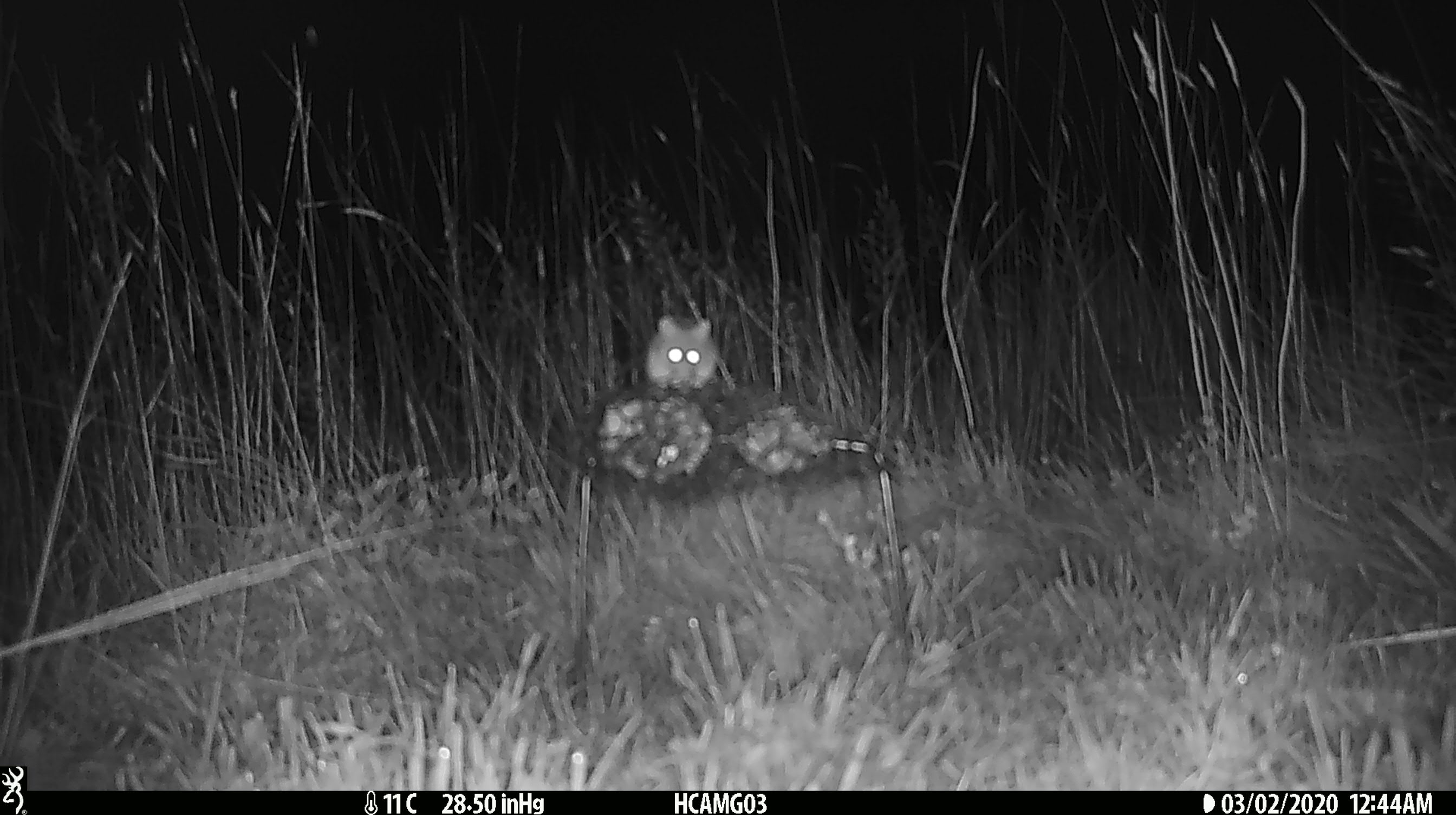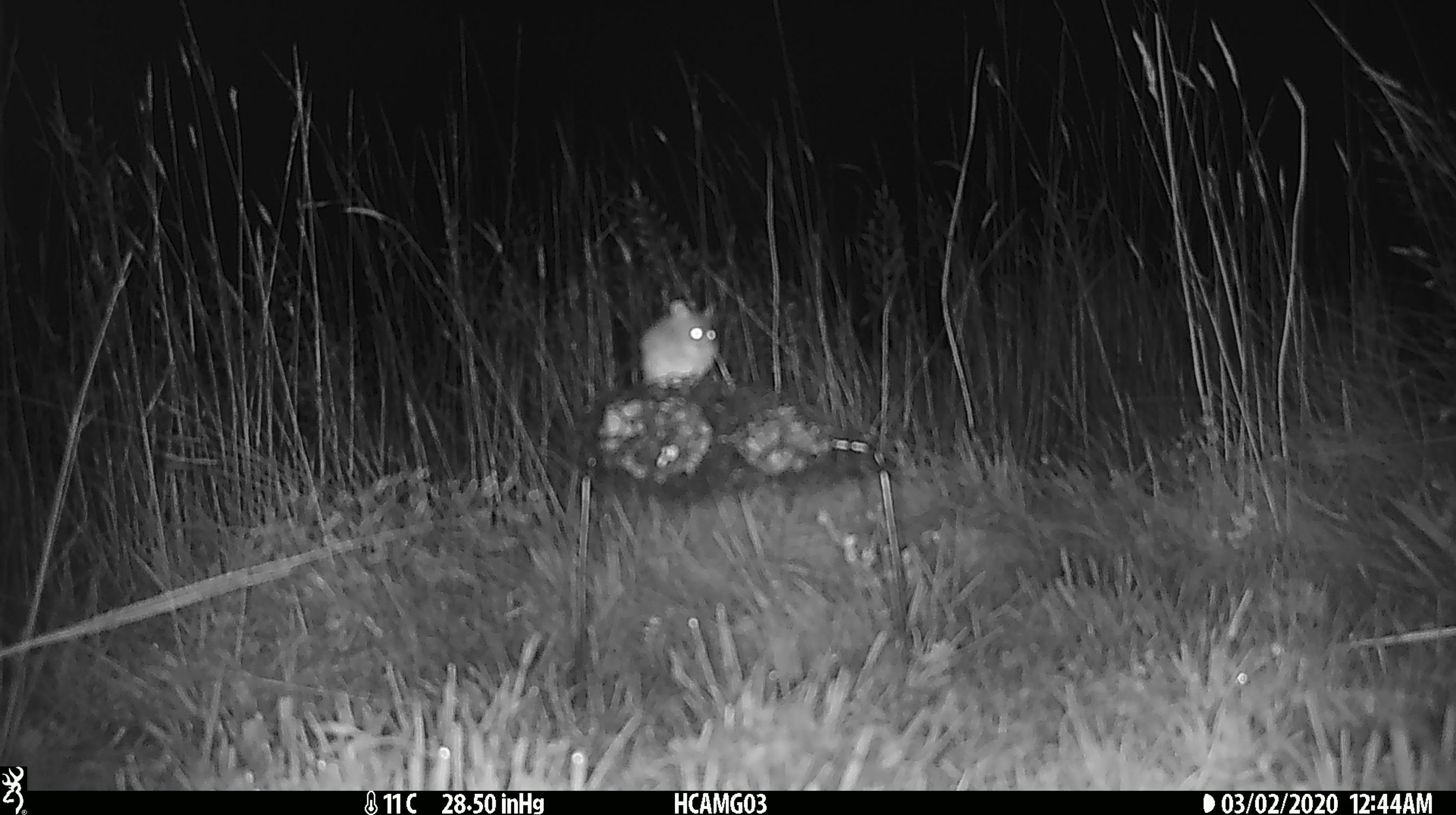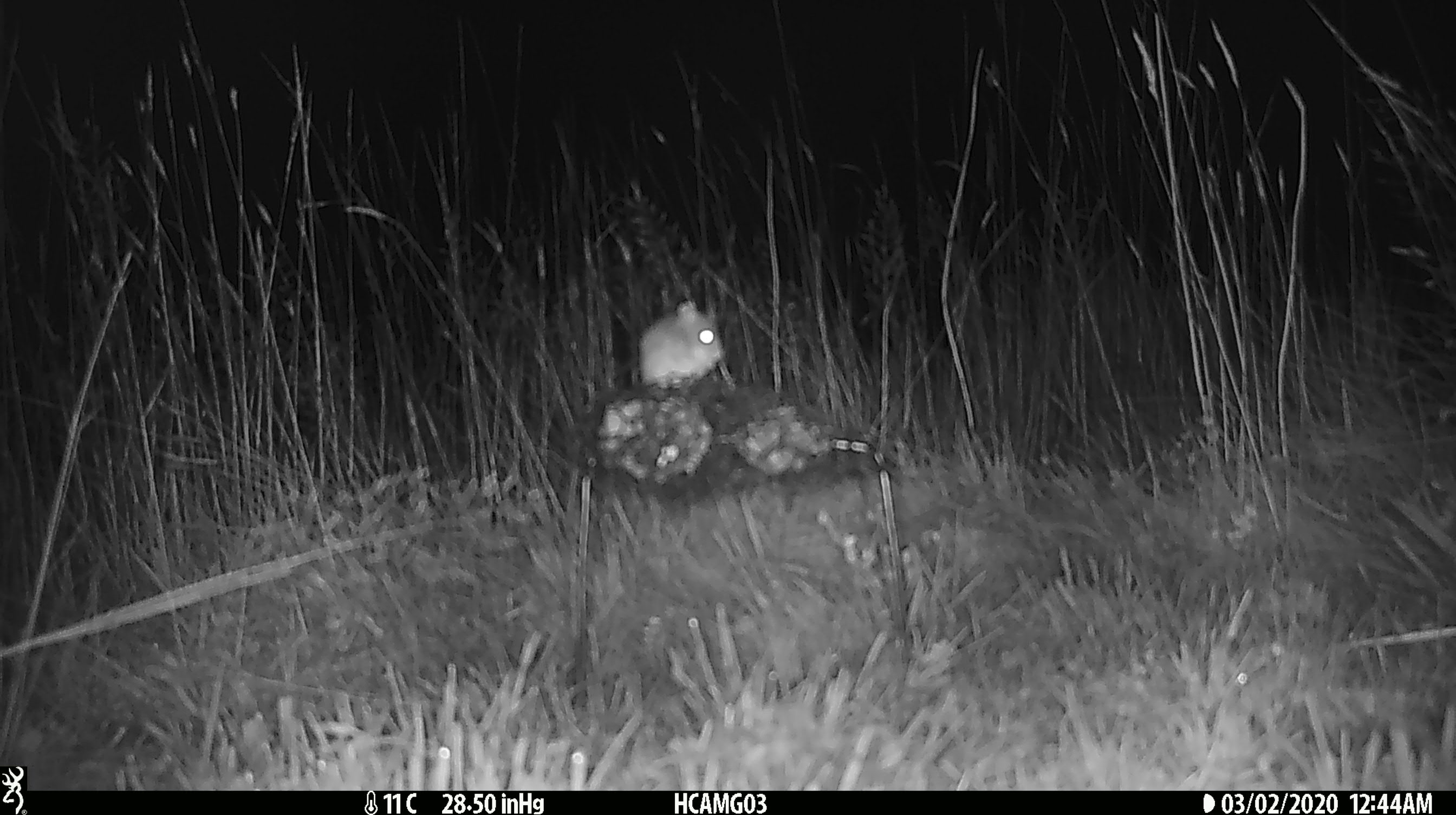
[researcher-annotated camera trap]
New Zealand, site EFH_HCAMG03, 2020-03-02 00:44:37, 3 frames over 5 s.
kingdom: Animalia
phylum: Chordata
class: Mammalia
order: Rodentia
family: Muridae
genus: Mus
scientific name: Mus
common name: mouse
Mouse (Mus).